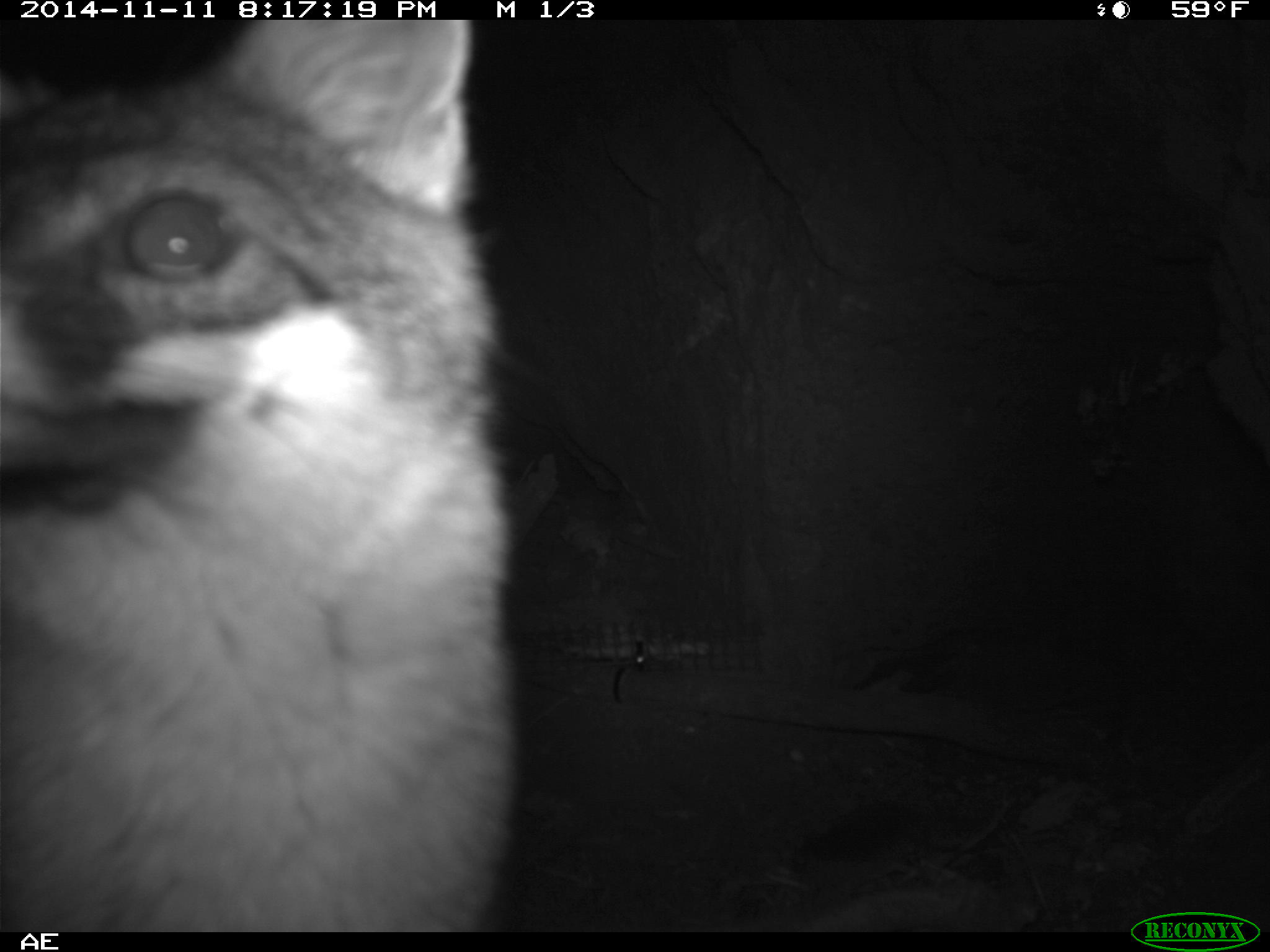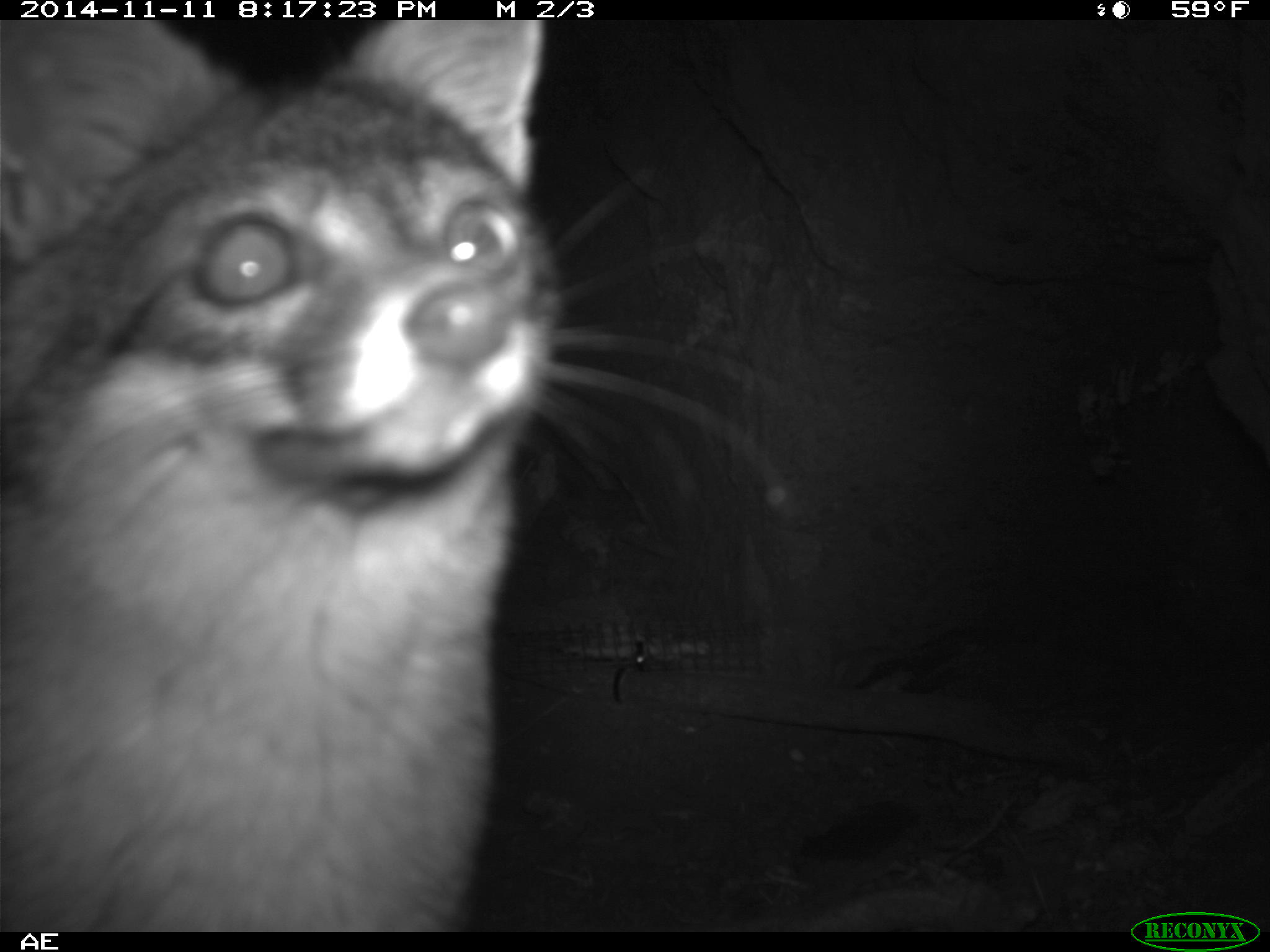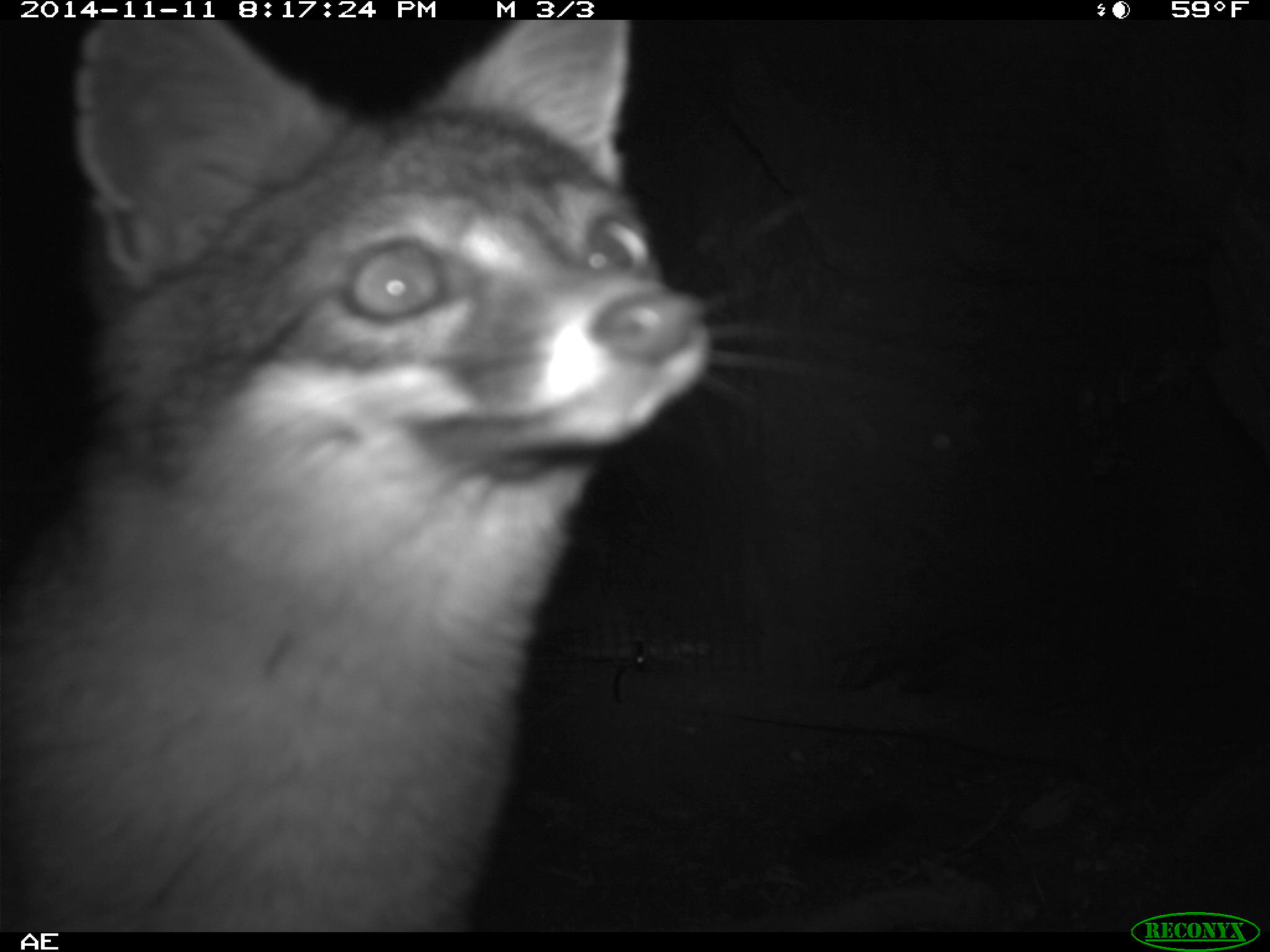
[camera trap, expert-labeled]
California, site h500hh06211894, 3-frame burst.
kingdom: Animalia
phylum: Chordata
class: Mammalia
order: Carnivora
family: Canidae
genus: Urocyon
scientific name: Urocyon littoralis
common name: island fox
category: fox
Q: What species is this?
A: Fox (island fox) (Urocyon littoralis).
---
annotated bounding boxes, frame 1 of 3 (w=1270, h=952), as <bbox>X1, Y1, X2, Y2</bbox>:
fox: <bbox>0, 19, 522, 932</bbox>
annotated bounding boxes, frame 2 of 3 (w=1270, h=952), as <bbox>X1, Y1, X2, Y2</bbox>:
fox: <bbox>1, 18, 811, 930</bbox>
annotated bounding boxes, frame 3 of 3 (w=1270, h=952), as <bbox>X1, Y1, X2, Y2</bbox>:
fox: <bbox>0, 20, 931, 932</bbox>